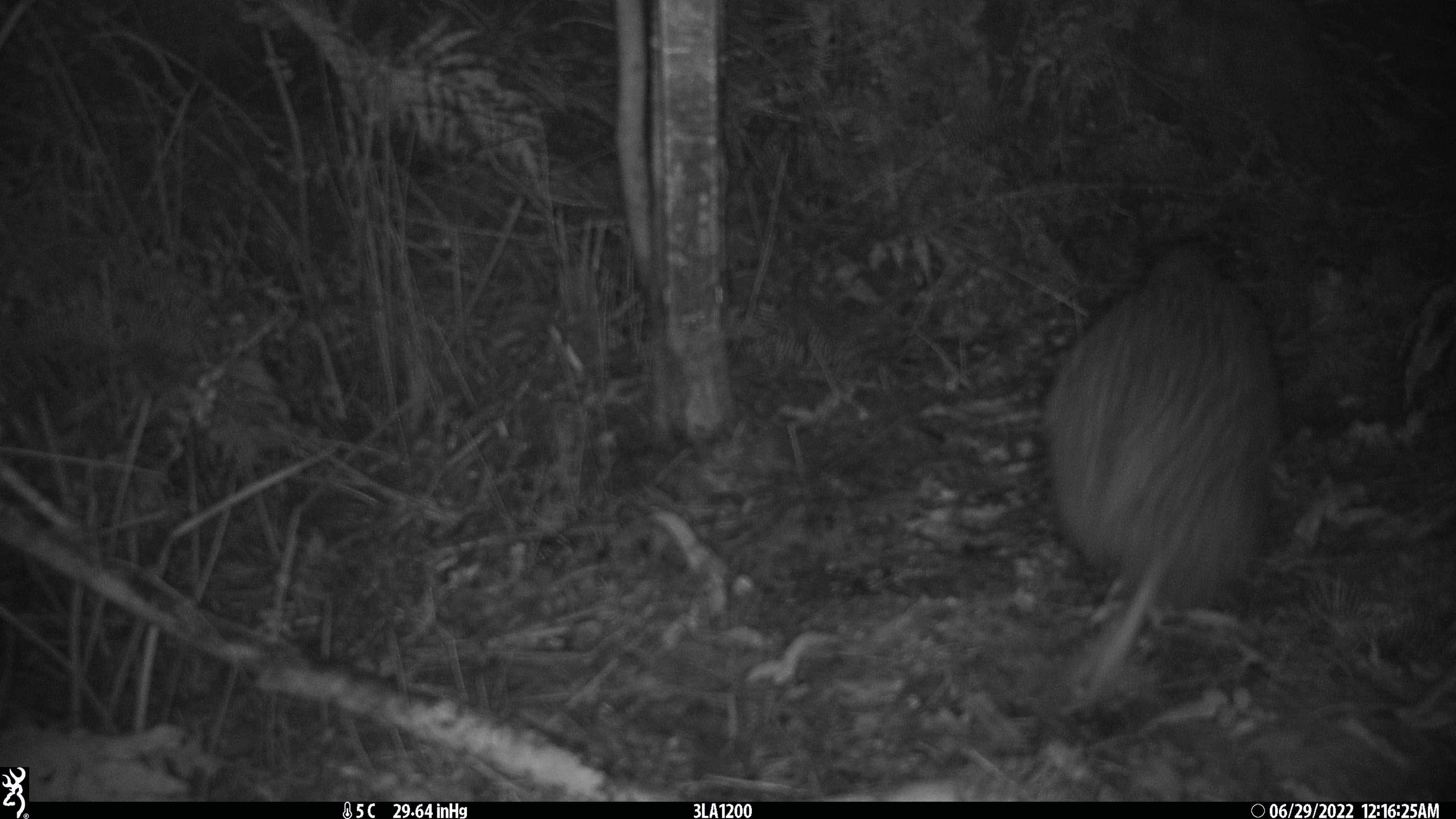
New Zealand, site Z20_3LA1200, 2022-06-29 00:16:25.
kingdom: Animalia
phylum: Chordata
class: Aves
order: Apterygiformes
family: Apterygidae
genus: Apteryx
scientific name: Apteryx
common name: kiwi